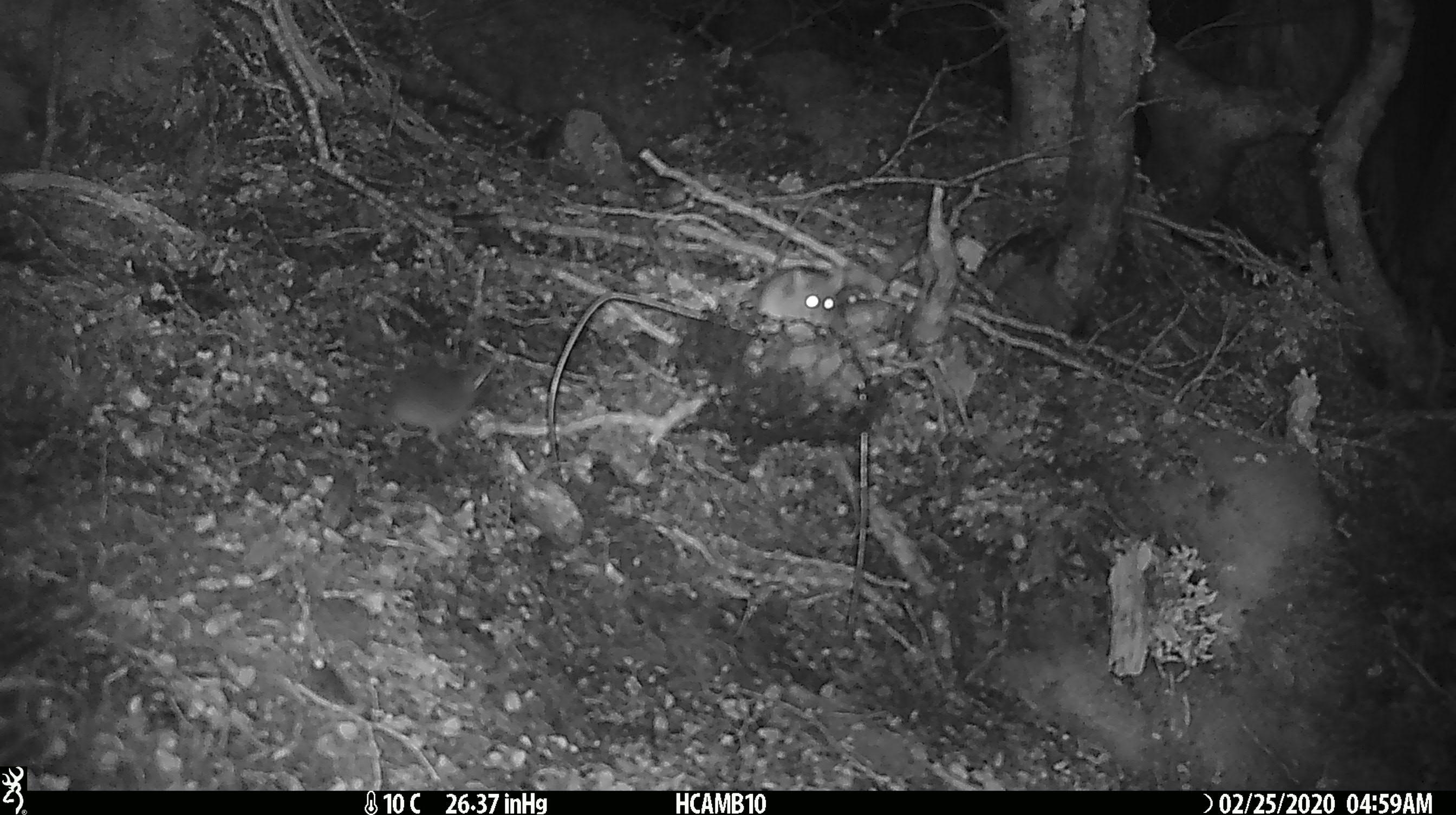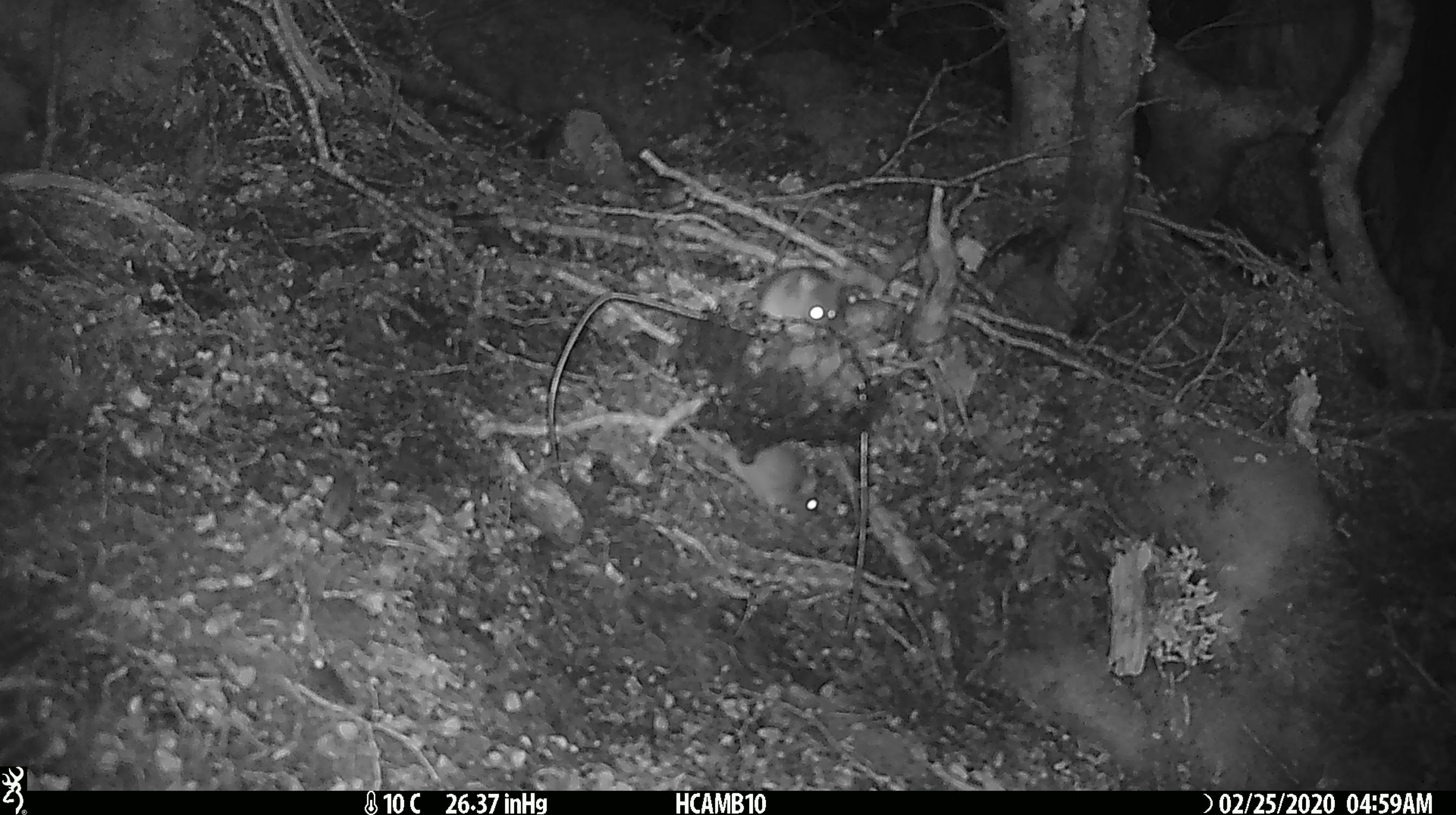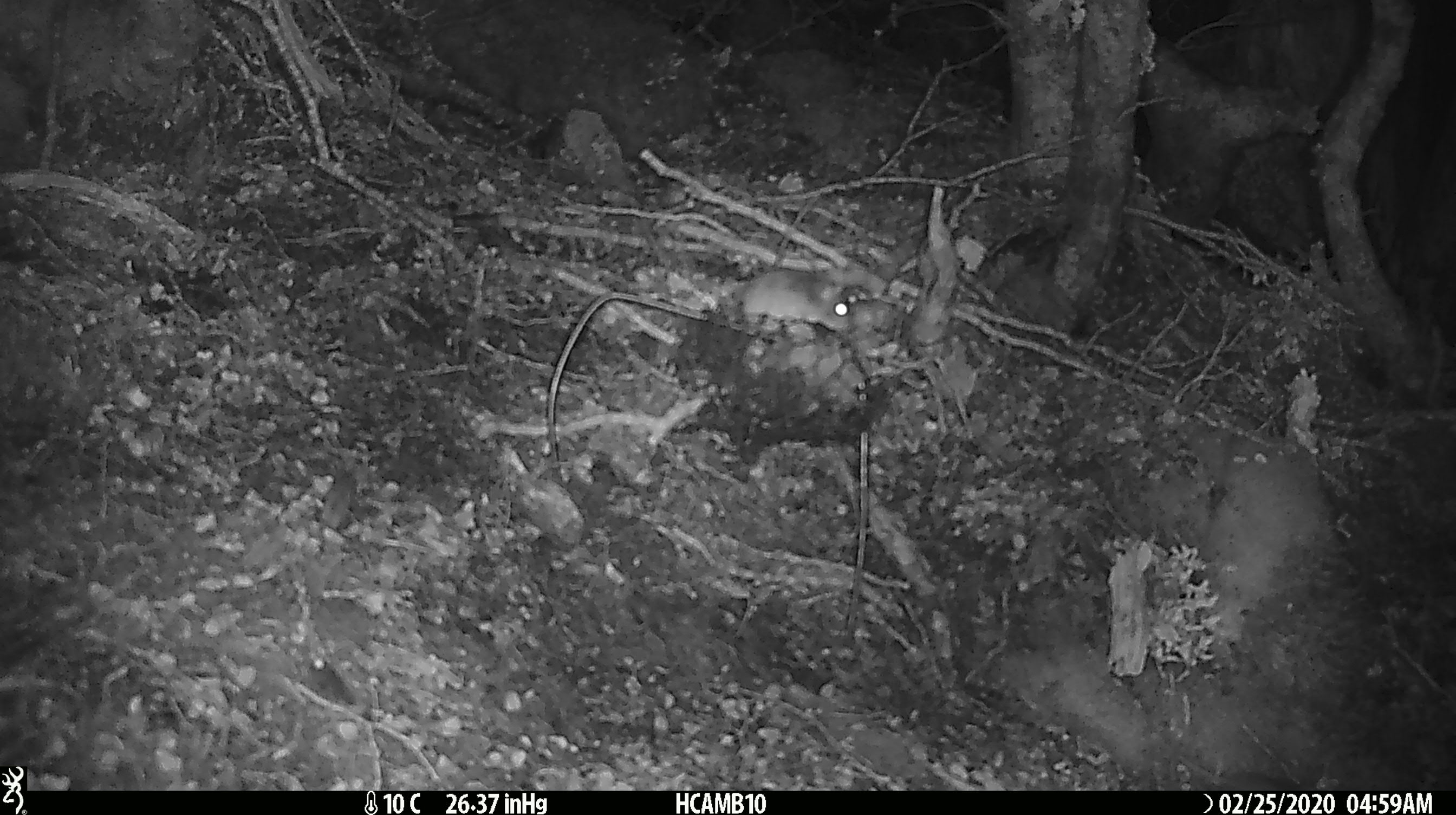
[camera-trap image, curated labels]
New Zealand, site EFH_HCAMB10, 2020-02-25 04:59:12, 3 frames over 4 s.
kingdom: Animalia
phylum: Chordata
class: Mammalia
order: Rodentia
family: Muridae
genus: Mus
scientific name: Mus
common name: mouse